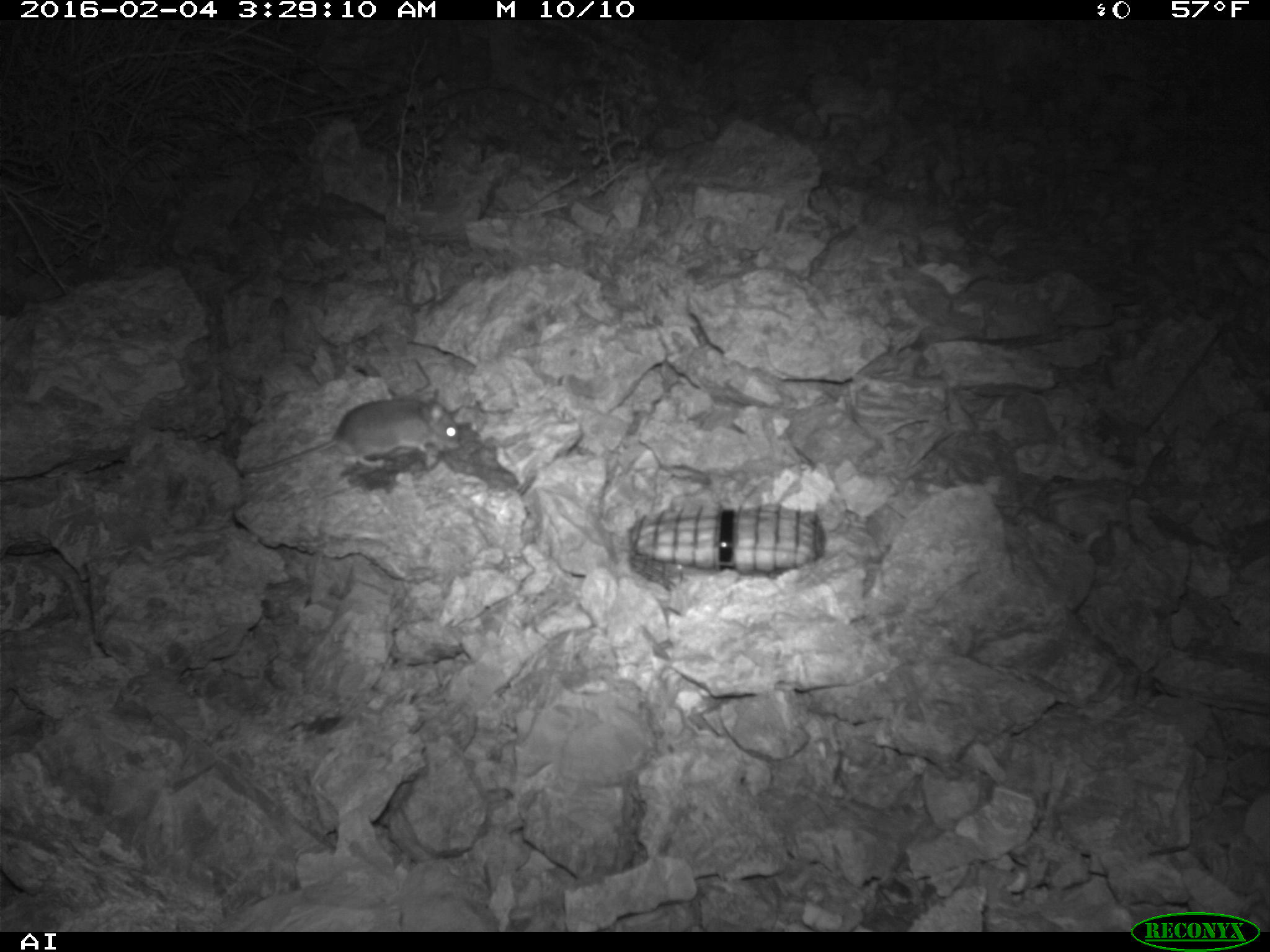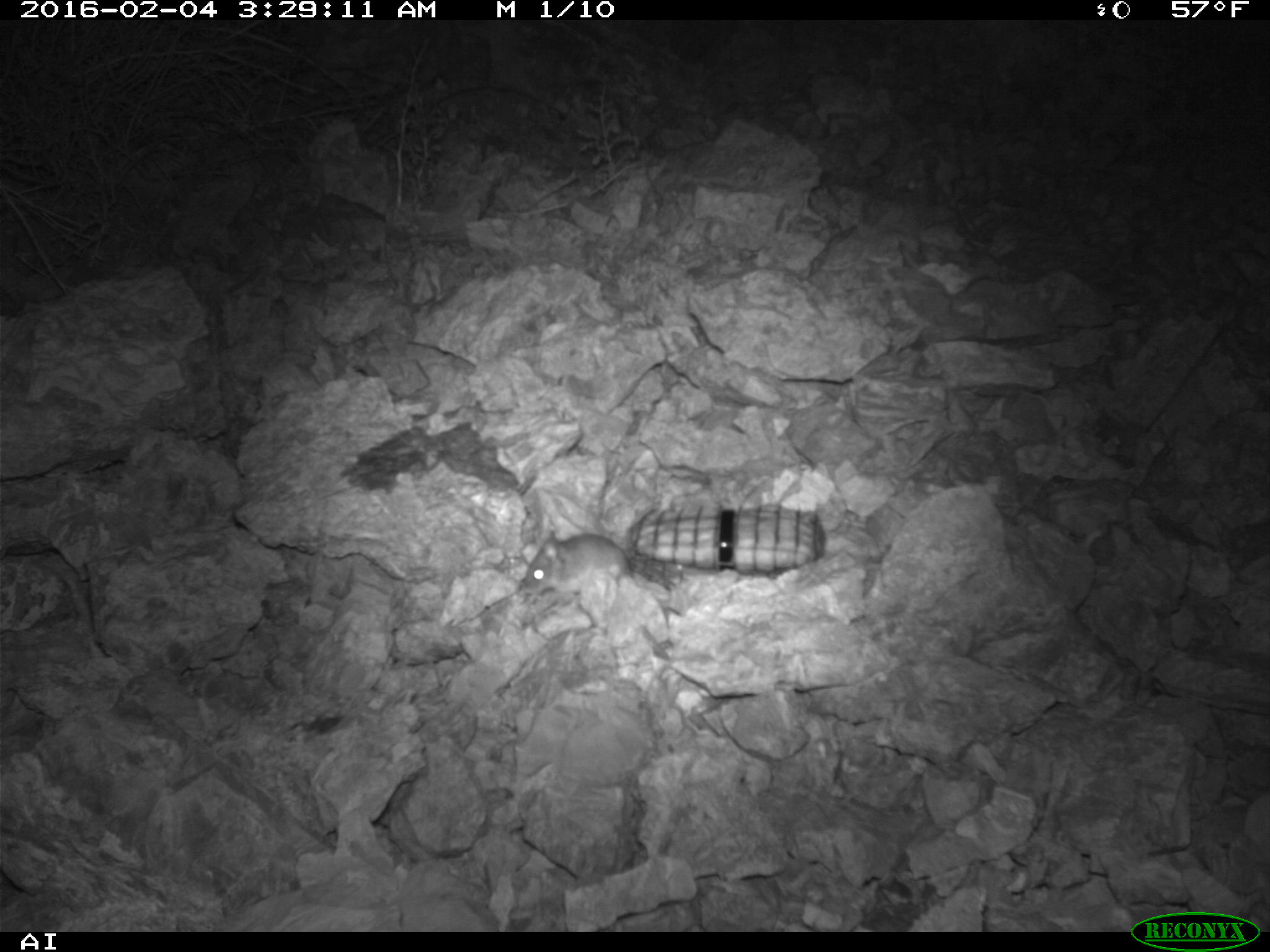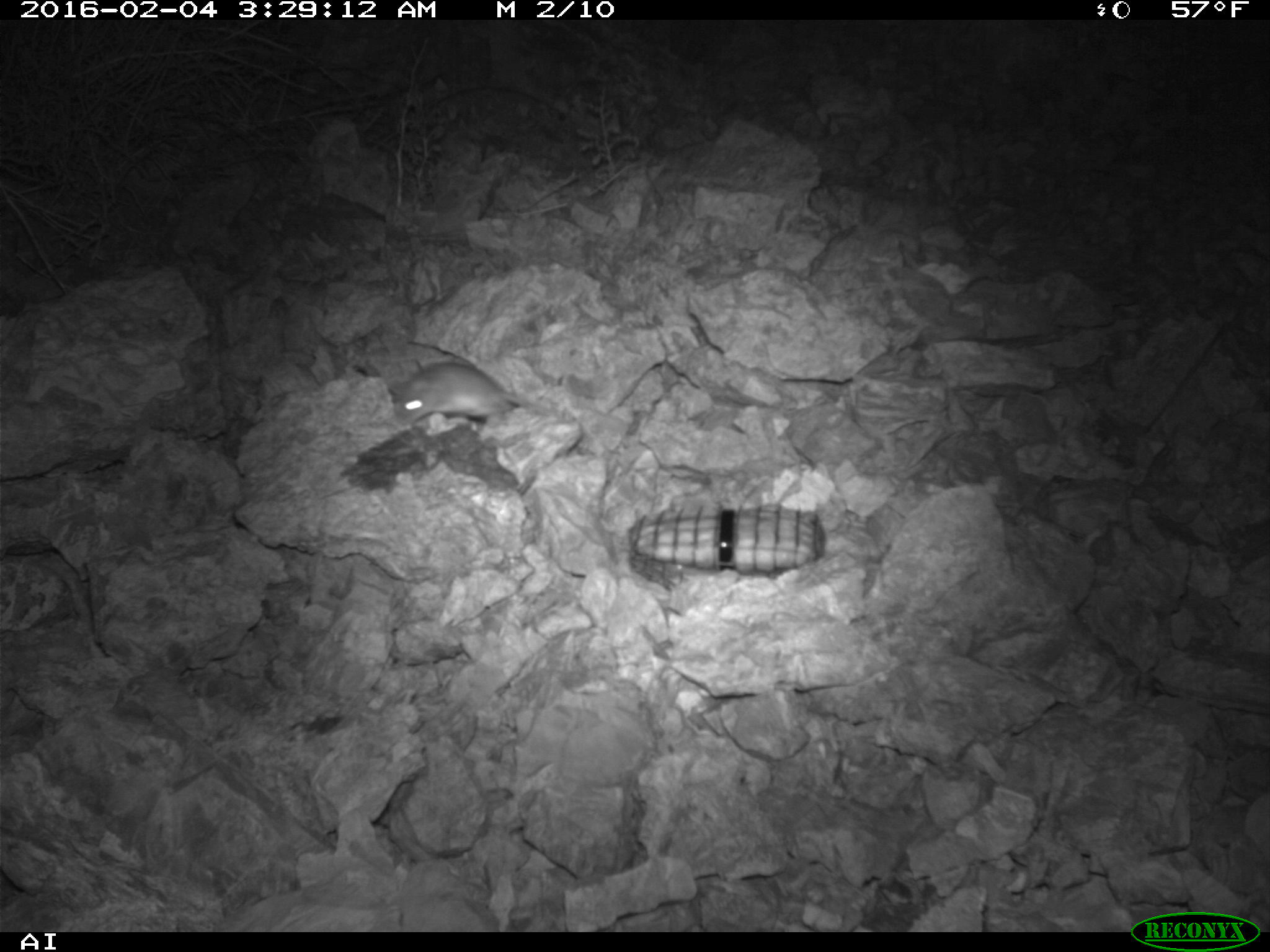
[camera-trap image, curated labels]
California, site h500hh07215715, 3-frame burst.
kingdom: Animalia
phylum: Chordata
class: Mammalia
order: Rodentia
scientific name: Rodentia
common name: rodent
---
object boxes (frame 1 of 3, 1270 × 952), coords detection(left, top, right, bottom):
rodent: detection(240, 386, 460, 473)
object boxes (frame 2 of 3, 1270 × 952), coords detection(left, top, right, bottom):
rodent: detection(525, 529, 633, 601)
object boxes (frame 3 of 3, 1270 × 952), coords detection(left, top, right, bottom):
rodent: detection(389, 362, 513, 426)